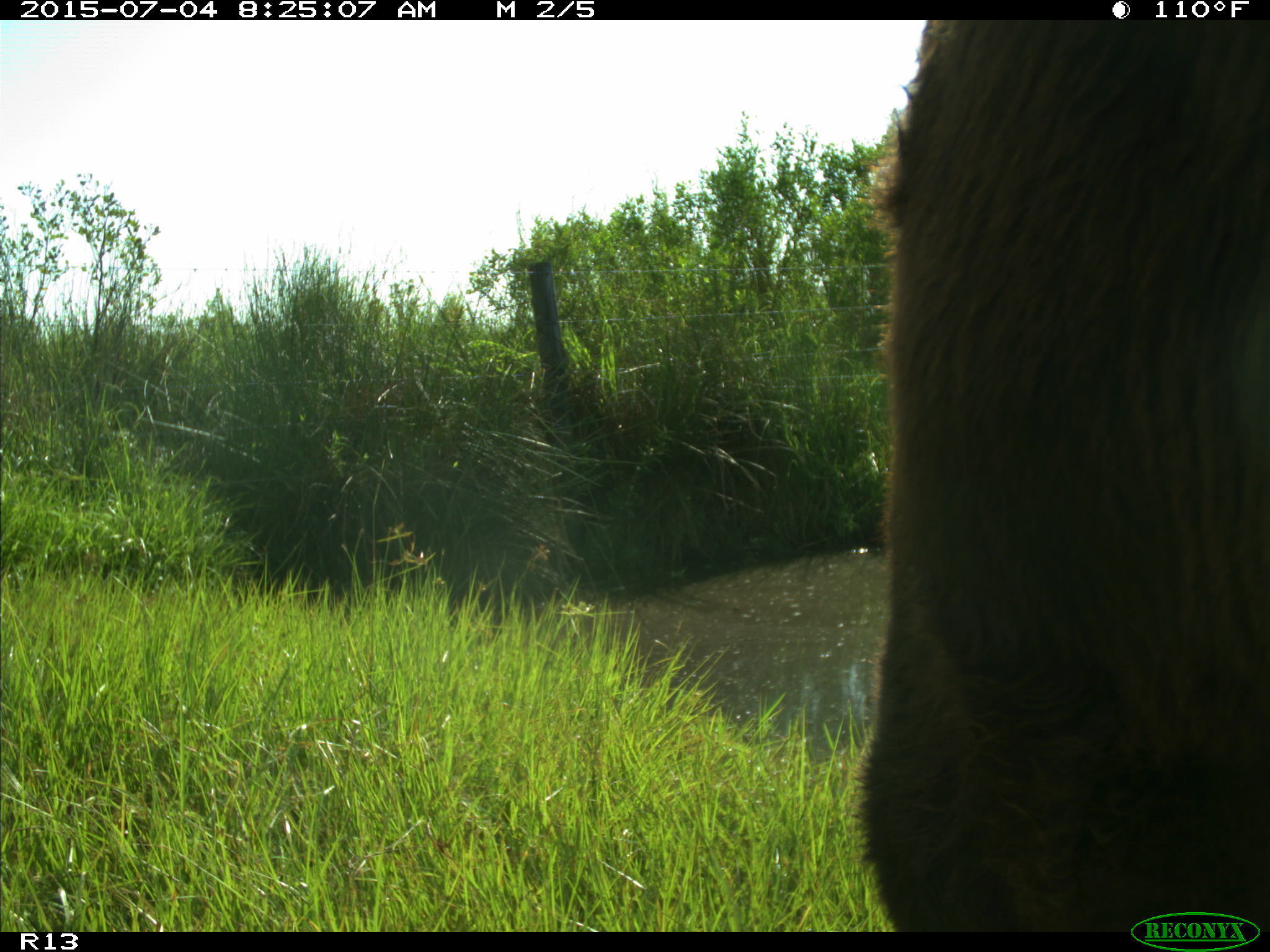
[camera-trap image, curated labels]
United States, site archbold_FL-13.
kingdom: Animalia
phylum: Chordata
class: Mammalia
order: Artiodactyla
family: Bovidae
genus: Bos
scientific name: Bos taurus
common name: domestic cow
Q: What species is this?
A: Bos taurus (domestic cow).